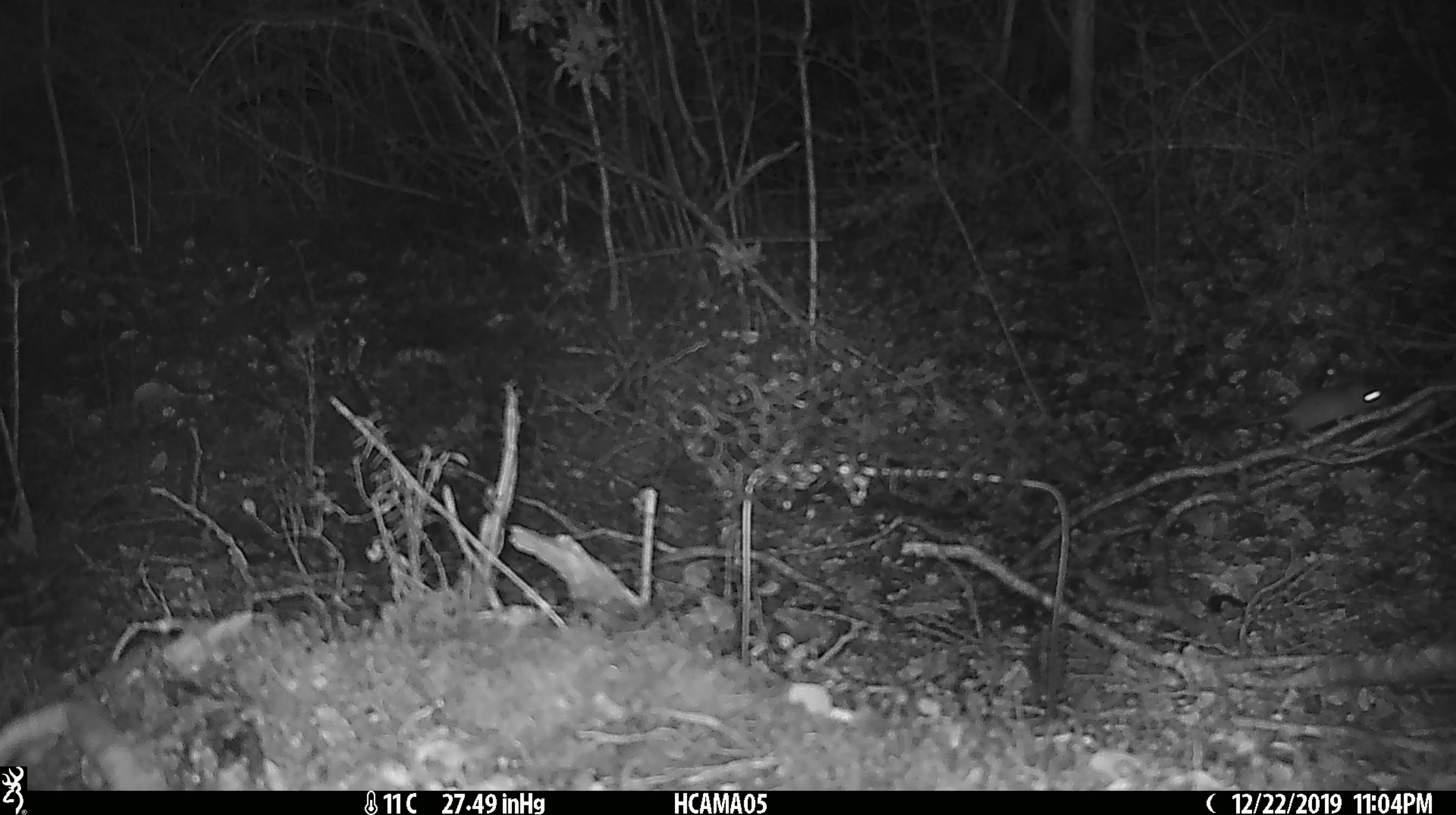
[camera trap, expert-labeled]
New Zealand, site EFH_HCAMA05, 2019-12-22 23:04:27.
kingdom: Animalia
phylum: Chordata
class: Mammalia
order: Rodentia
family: Muridae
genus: Mus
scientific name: Mus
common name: mouse